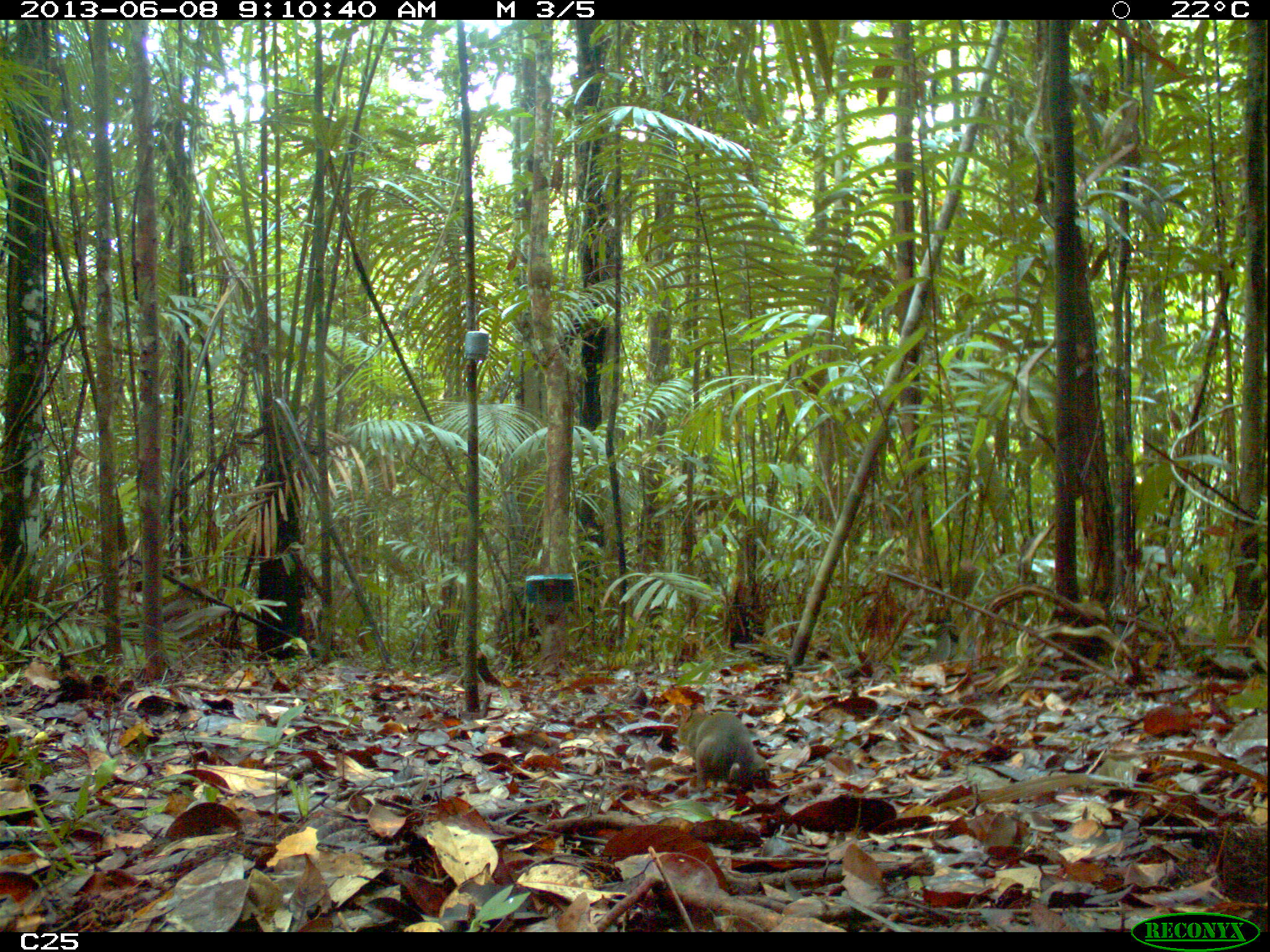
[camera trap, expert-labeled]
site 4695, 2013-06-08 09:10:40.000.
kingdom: Animalia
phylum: Chordata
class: Mammalia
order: Rodentia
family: Dasyproctidae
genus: Myoprocta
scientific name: Myoprocta pratti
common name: green acouchi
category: myoprocta pratii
Myoprocta pratii (green acouchi) (Myoprocta pratti), count 1, age adult.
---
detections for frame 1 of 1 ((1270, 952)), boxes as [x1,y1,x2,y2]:
myoprocta pratii: [678,702,770,792]